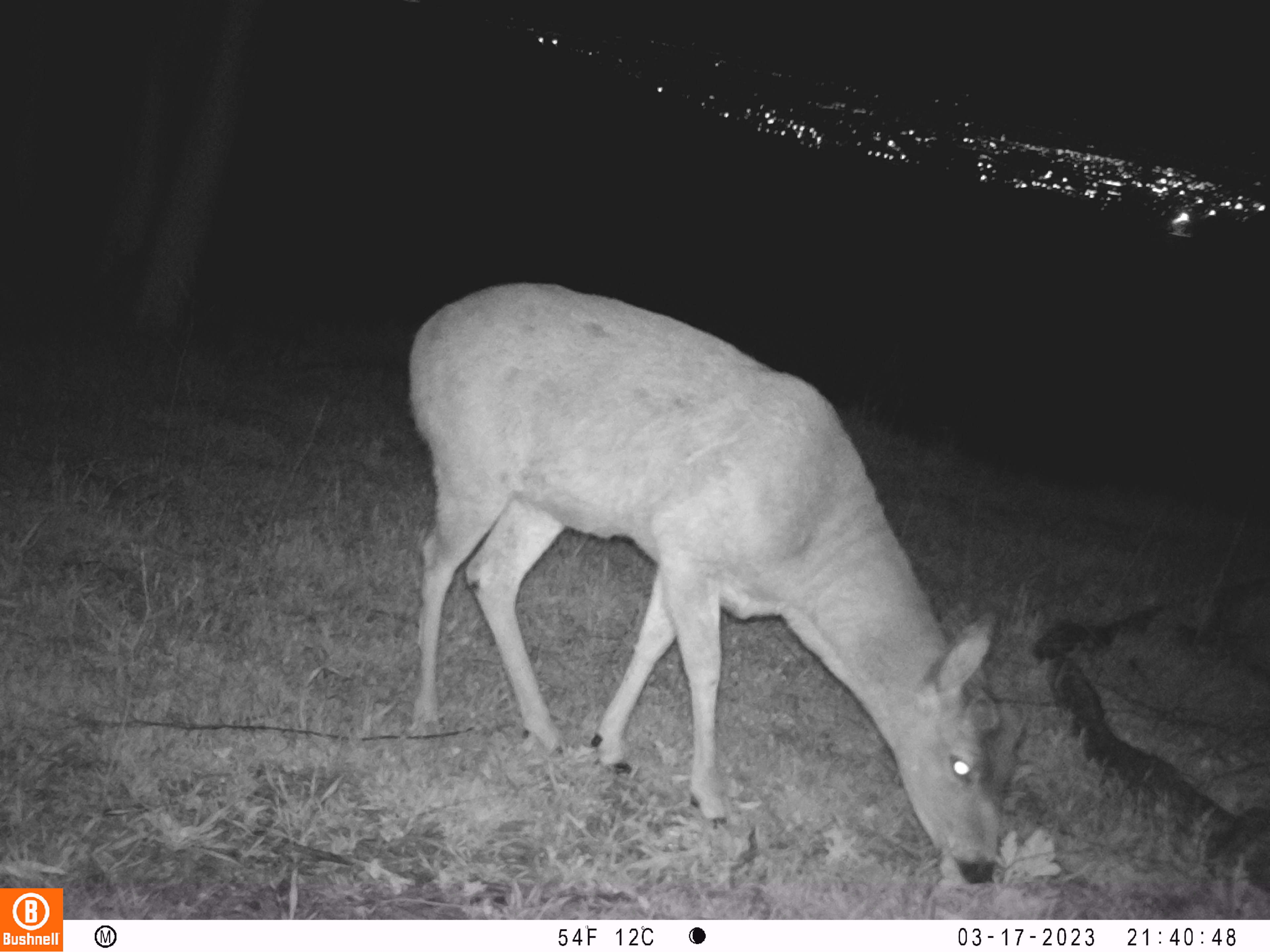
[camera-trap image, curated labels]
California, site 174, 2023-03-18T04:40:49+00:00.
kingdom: Animalia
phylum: Chordata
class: Mammalia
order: Artiodactyla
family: Cervidae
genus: Odocoileus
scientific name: Odocoileus hemionus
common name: mule deer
Mule deer (Odocoileus hemionus).